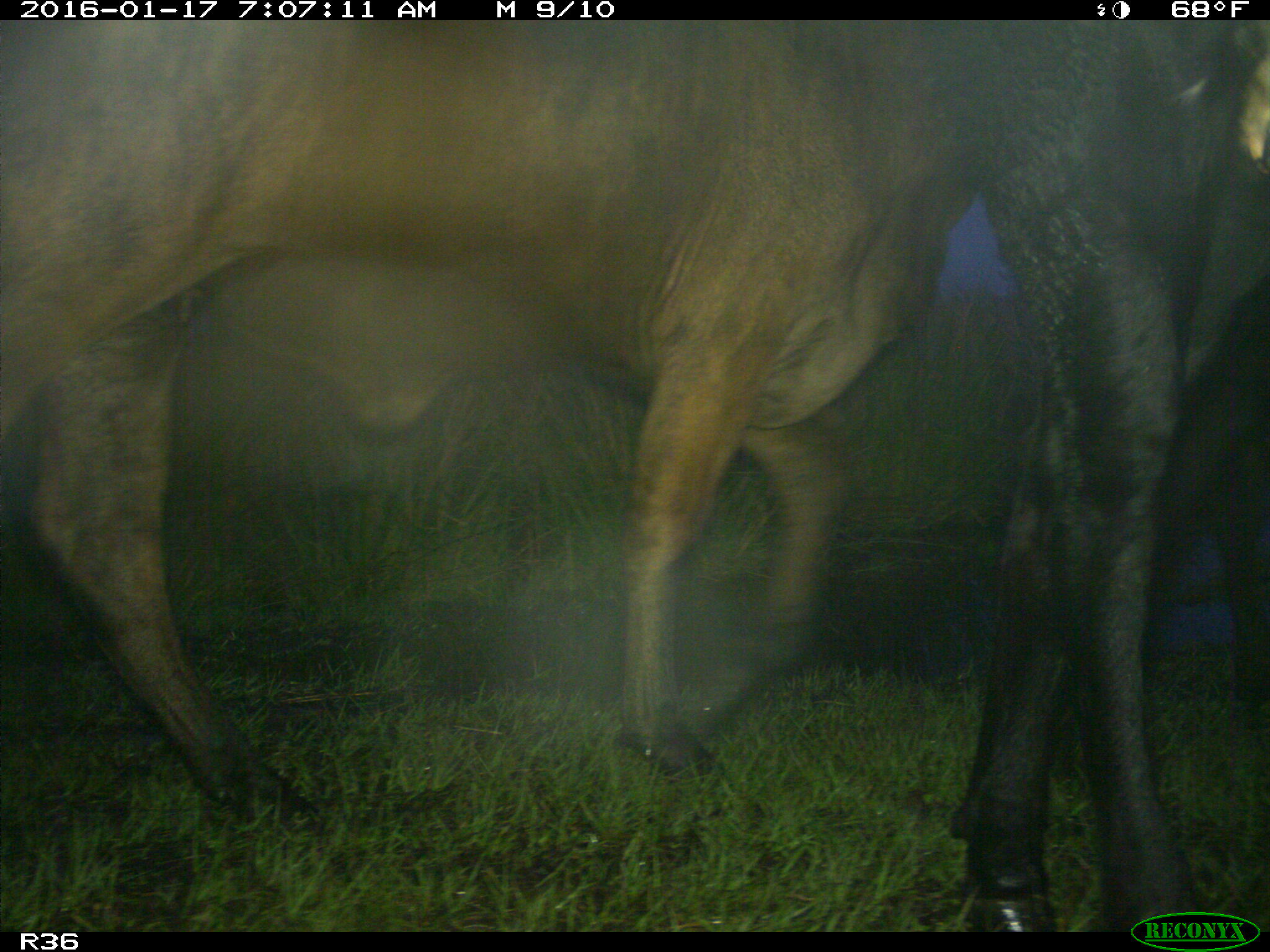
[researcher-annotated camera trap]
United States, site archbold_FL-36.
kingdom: Animalia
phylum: Chordata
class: Mammalia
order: Artiodactyla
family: Bovidae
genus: Bos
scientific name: Bos taurus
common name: domestic cow